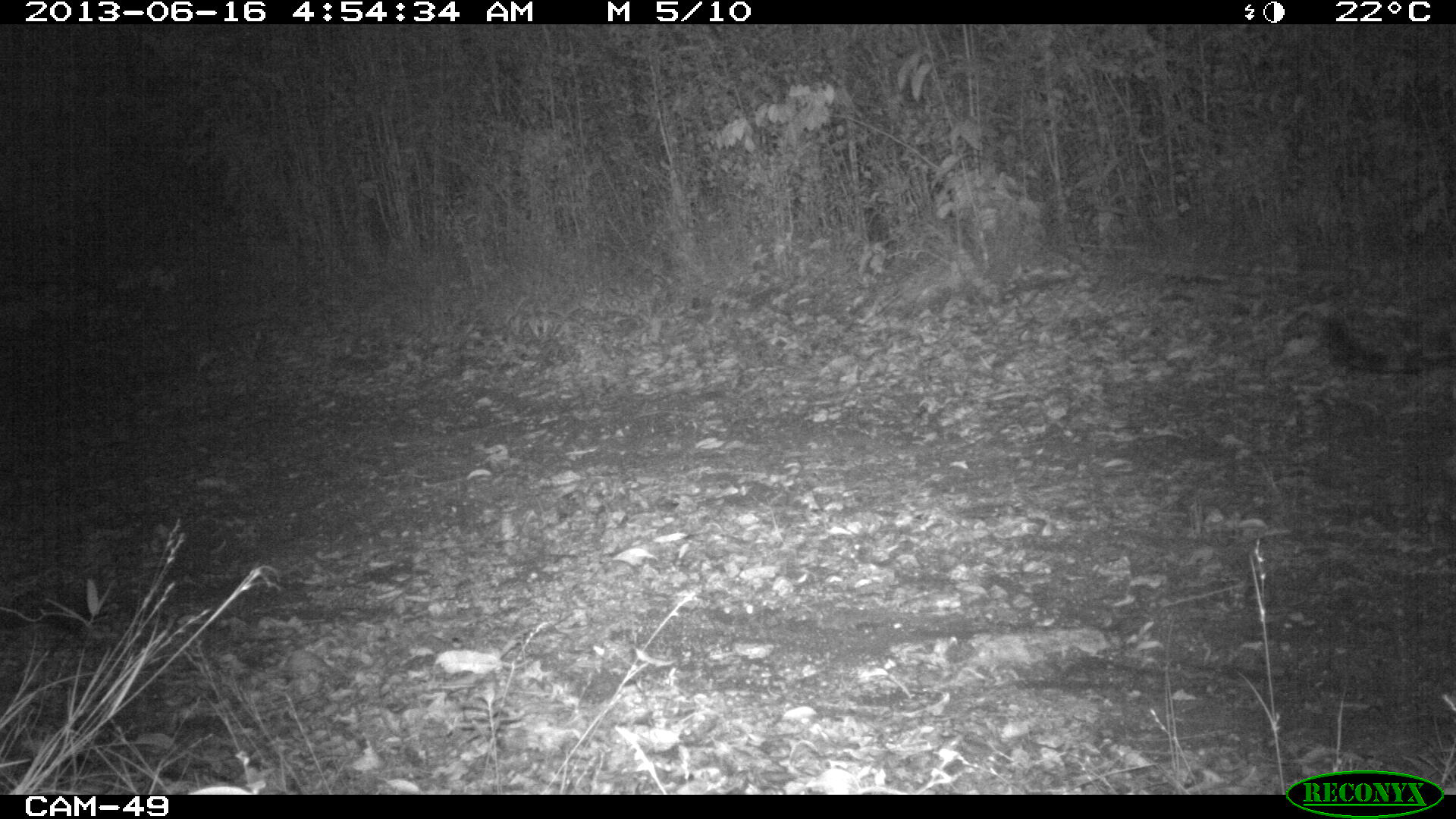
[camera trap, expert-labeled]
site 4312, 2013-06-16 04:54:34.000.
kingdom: Animalia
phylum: Chordata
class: Mammalia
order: Carnivora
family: Felidae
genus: Panthera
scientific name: Panthera onca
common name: jaguar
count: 1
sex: male